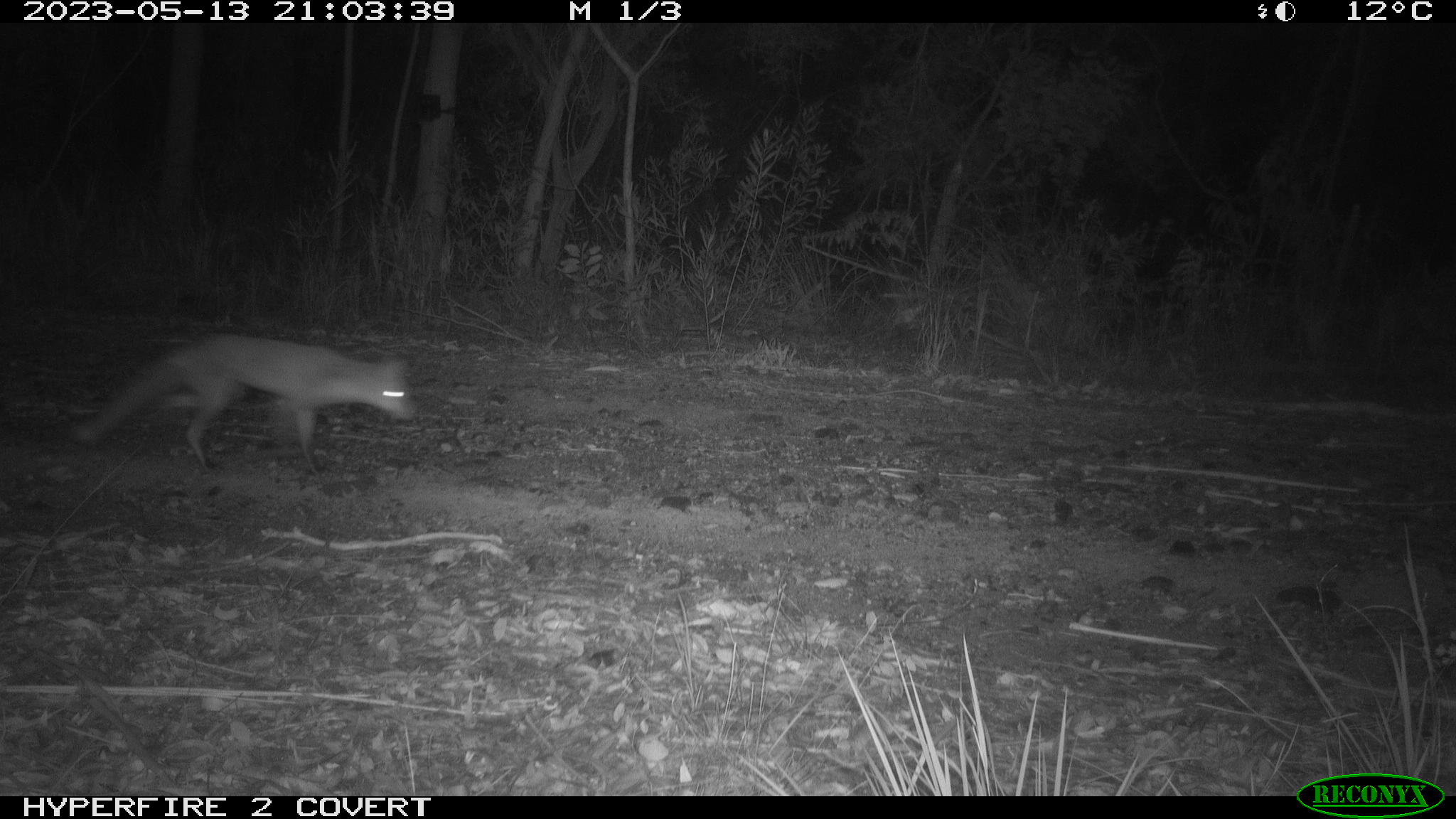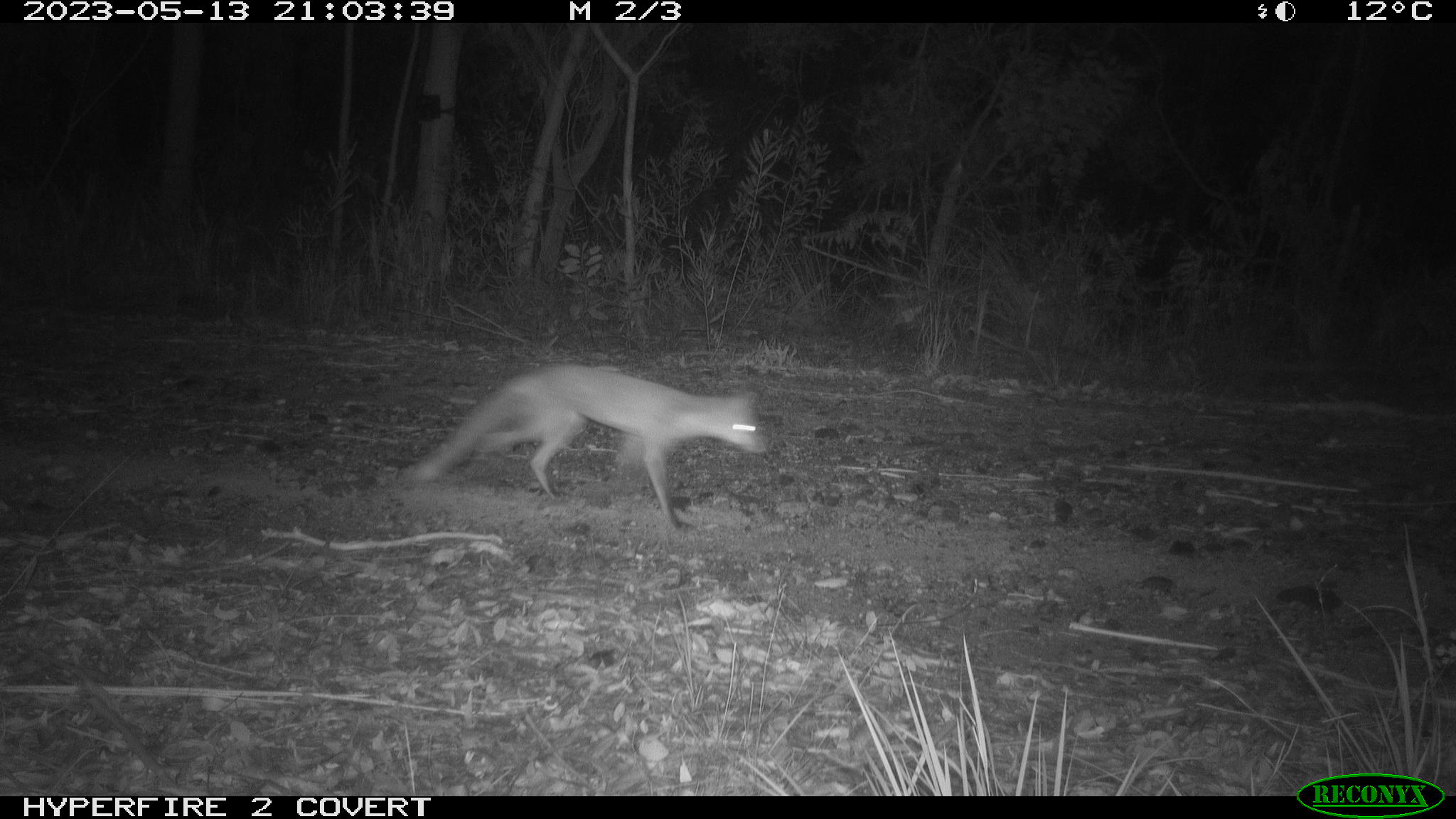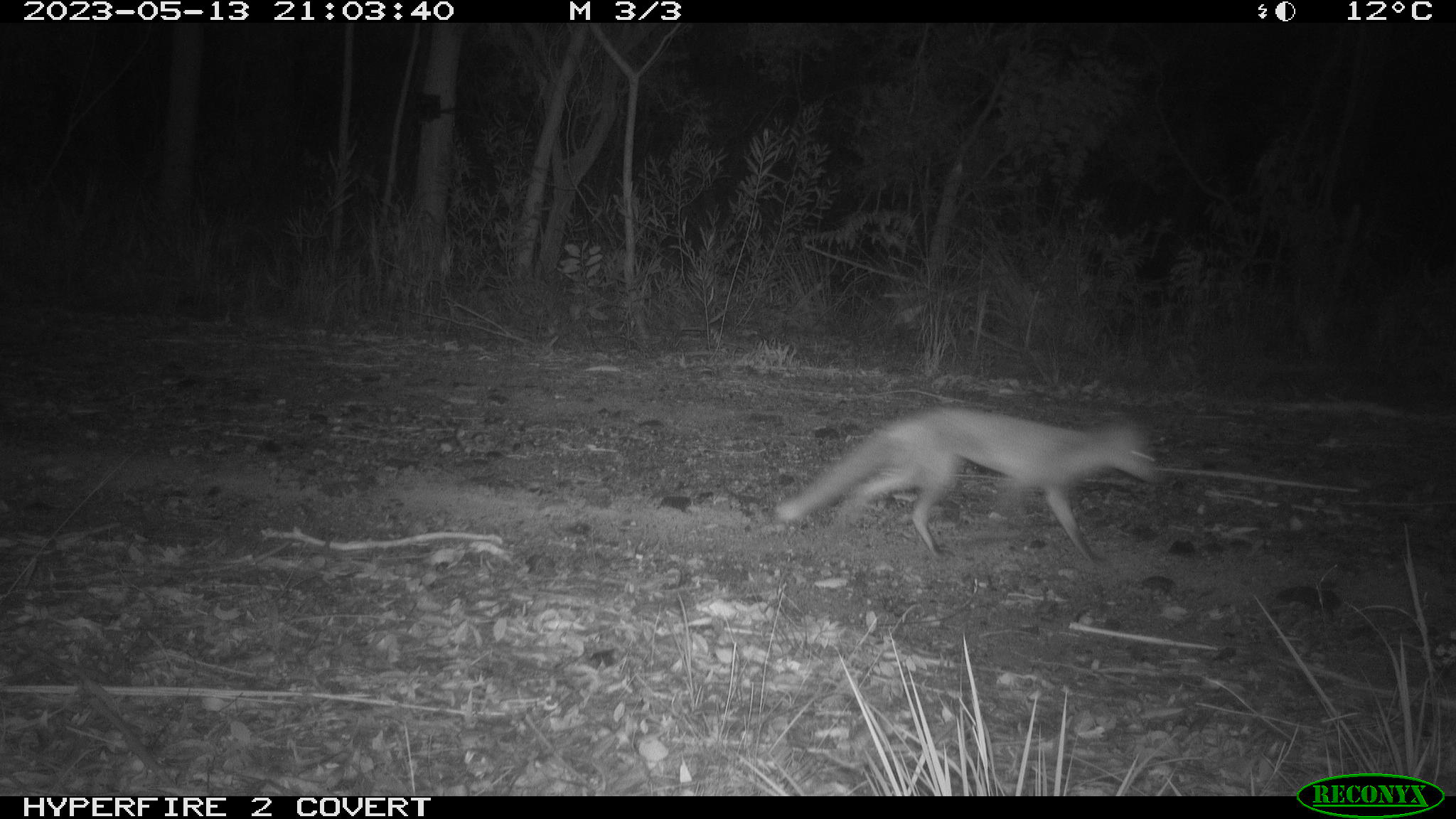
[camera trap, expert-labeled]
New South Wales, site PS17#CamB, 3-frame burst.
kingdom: Animalia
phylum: Chordata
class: Mammalia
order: Carnivora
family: Canidae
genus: Vulpes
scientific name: Vulpes vulpes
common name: red fox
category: fox